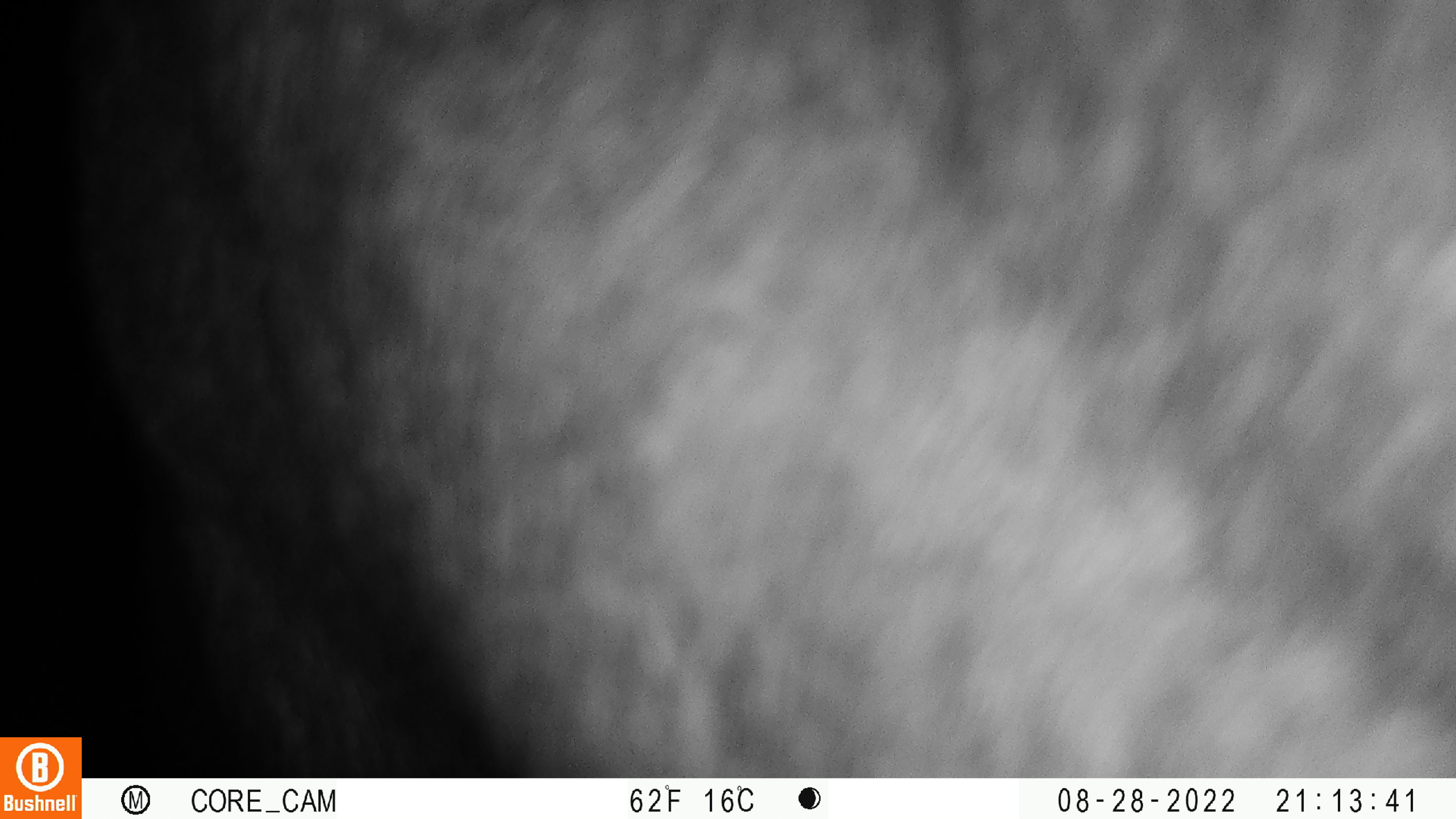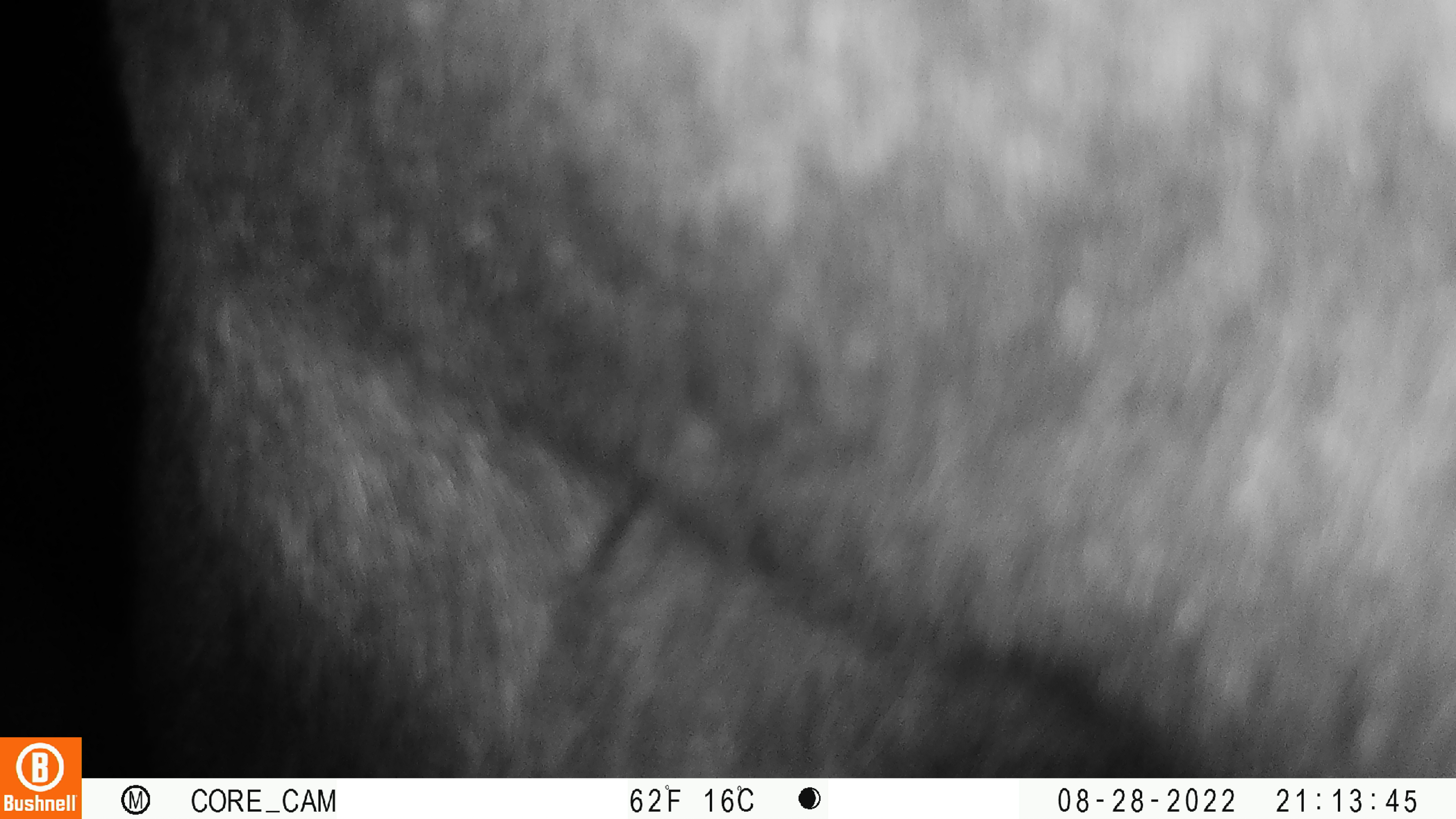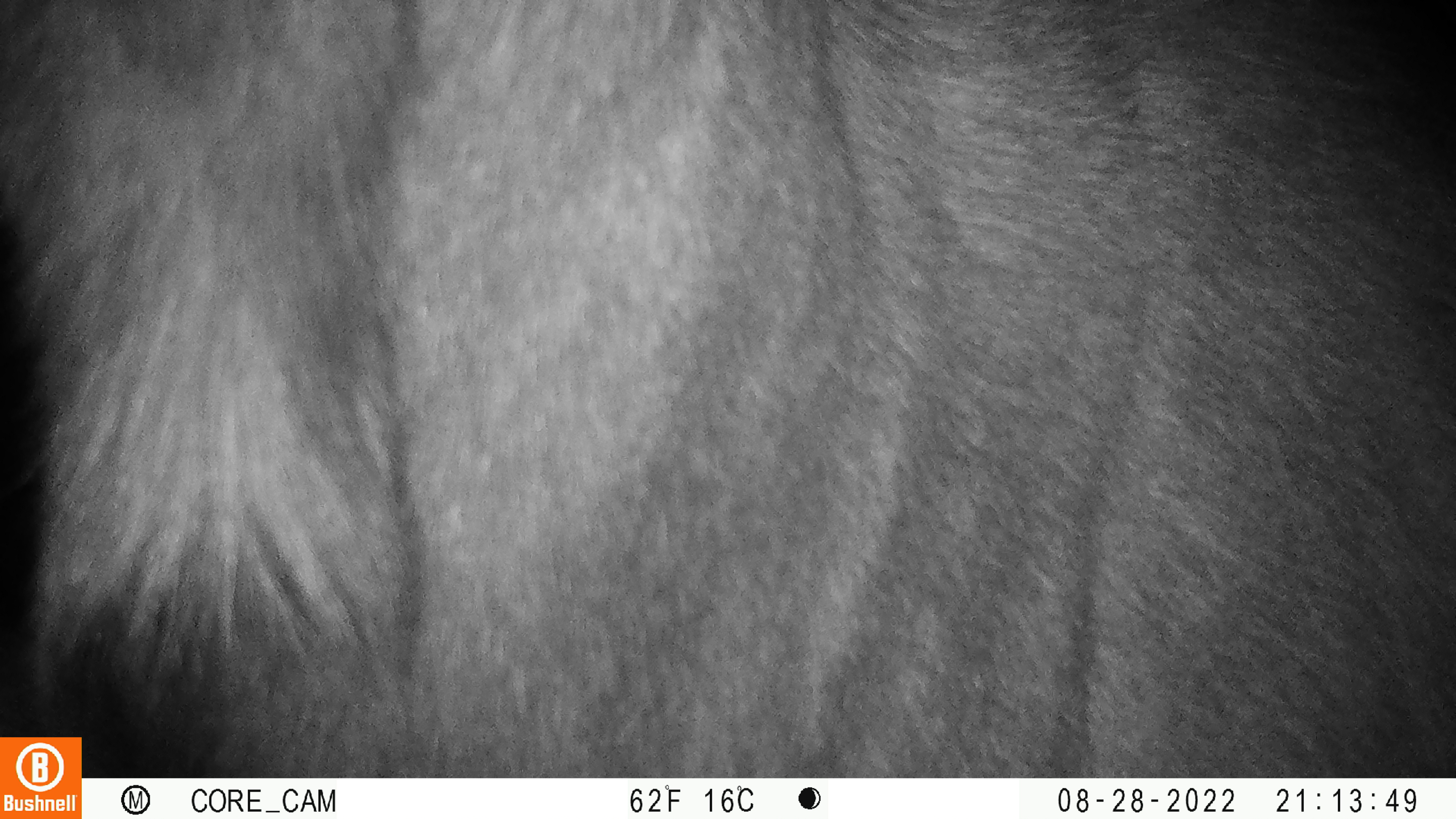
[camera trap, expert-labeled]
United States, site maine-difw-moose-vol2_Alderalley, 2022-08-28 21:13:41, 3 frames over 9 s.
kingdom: Animalia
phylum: Chordata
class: Mammalia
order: Artiodactyla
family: Cervidae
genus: Alces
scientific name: Alces alces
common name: moose